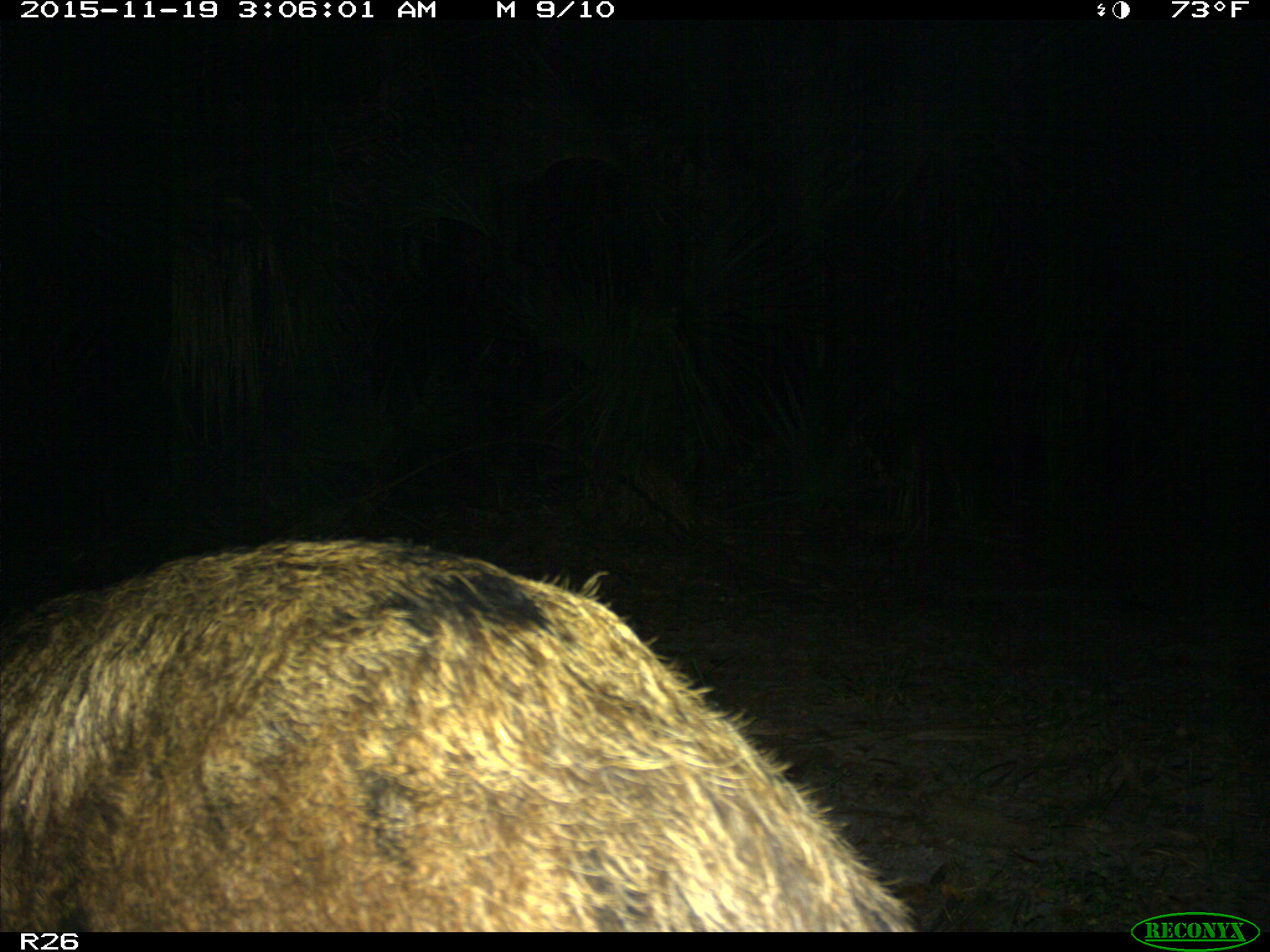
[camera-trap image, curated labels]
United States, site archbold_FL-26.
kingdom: Animalia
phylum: Chordata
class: Mammalia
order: Artiodactyla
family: Suidae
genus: Sus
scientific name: Sus scrofa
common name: wild boar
Sus scrofa (wild boar).